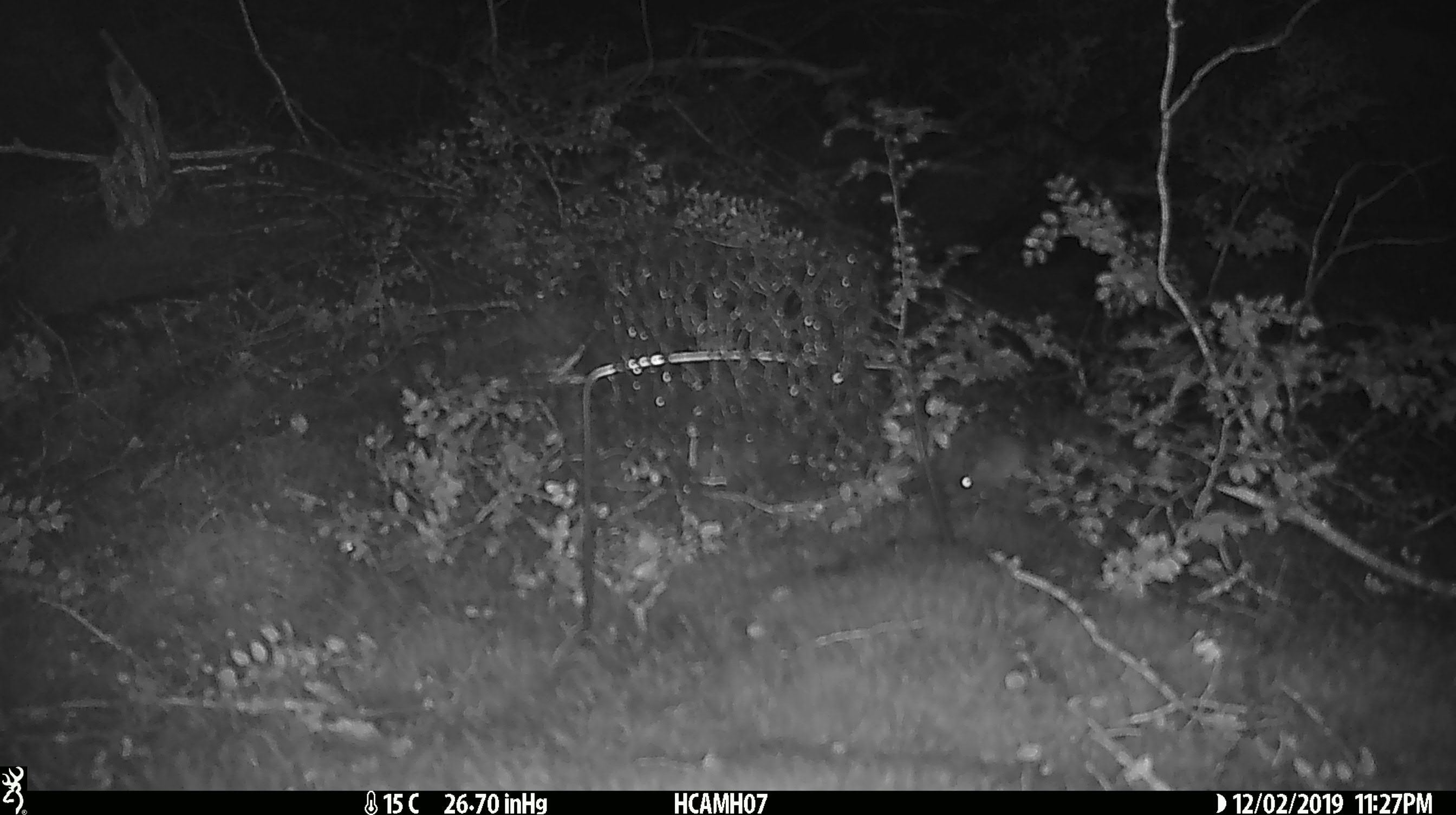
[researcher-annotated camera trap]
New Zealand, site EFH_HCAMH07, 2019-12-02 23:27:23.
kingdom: Animalia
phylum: Chordata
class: Mammalia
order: Rodentia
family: Muridae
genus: Mus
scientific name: Mus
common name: mouse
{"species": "mouse (Mus)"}